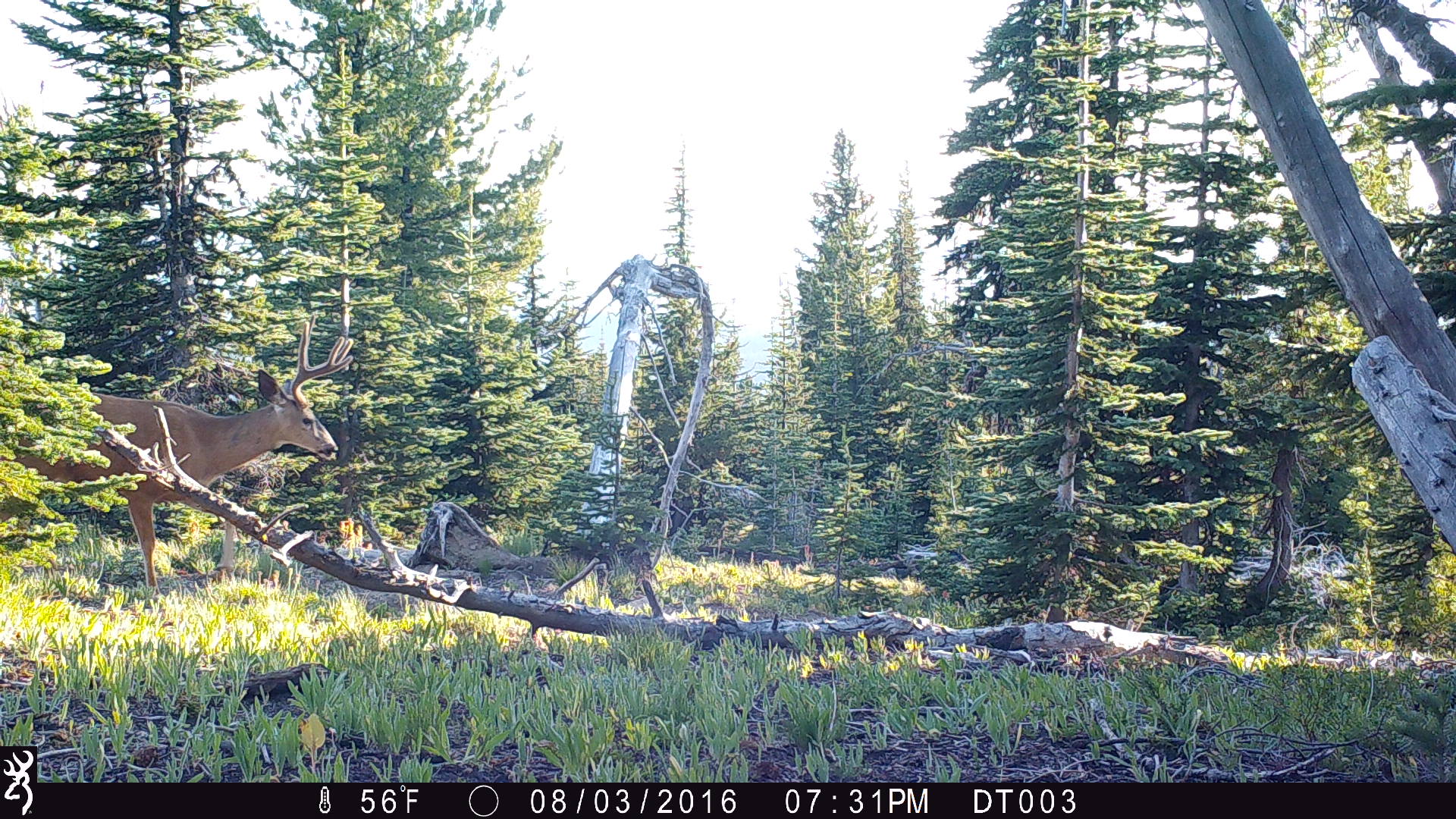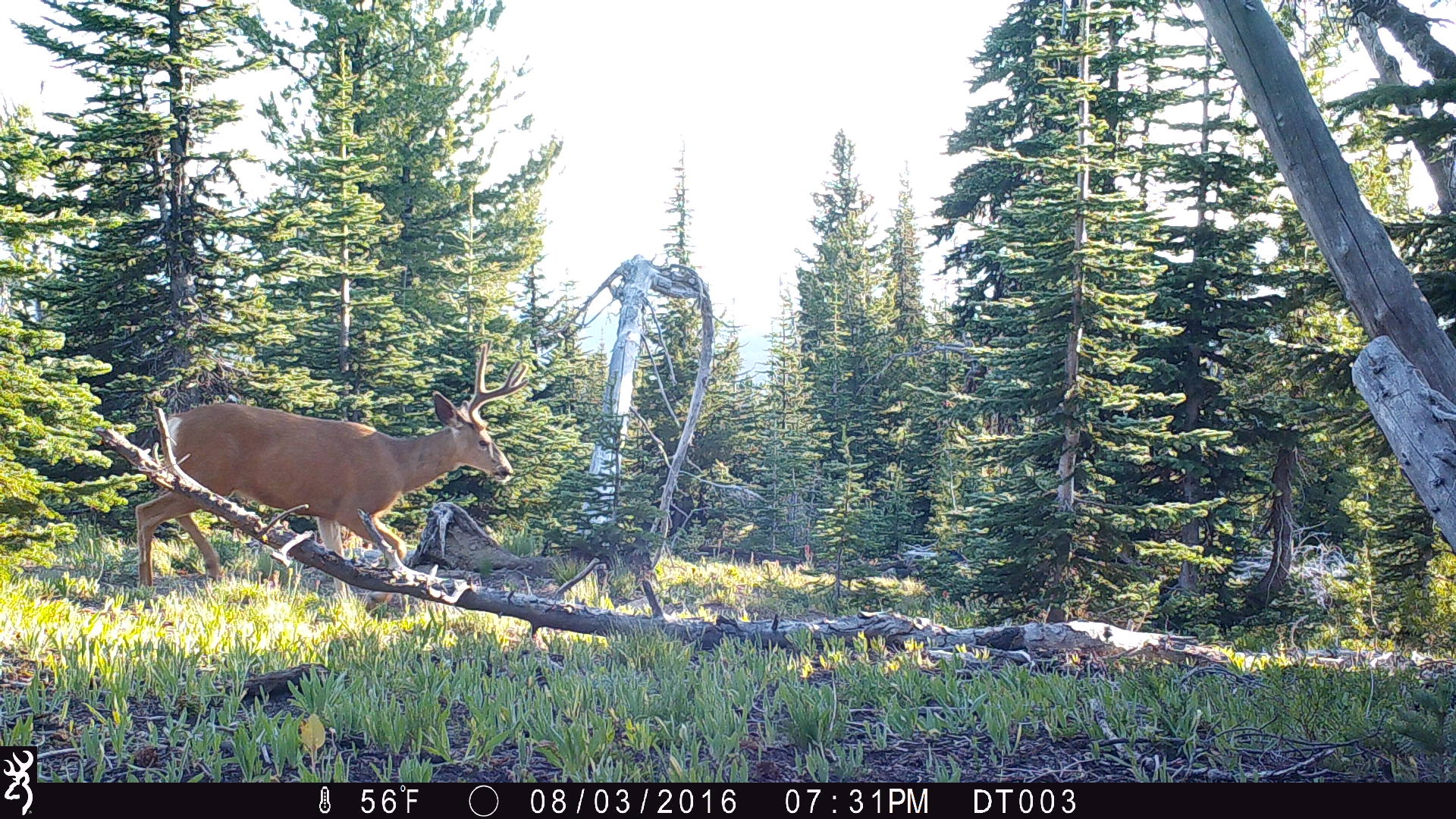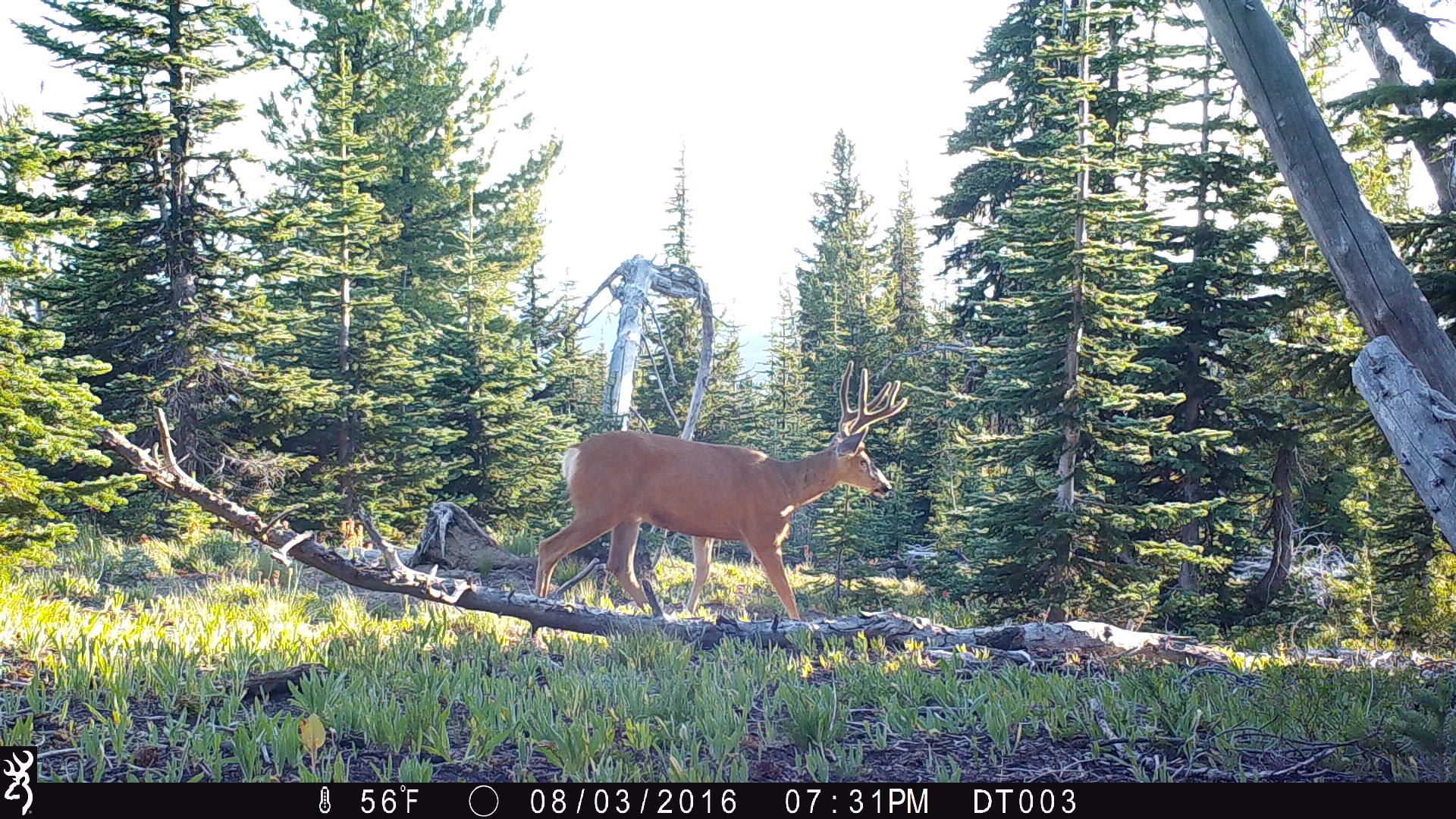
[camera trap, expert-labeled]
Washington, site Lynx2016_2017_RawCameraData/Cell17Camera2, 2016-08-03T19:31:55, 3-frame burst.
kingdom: Animalia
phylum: Chordata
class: Mammalia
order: Artiodactyla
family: Cervidae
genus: Odocoileus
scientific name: Odocoileus hemionus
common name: mule deer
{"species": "Odocoileus hemionus (mule deer)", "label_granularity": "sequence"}